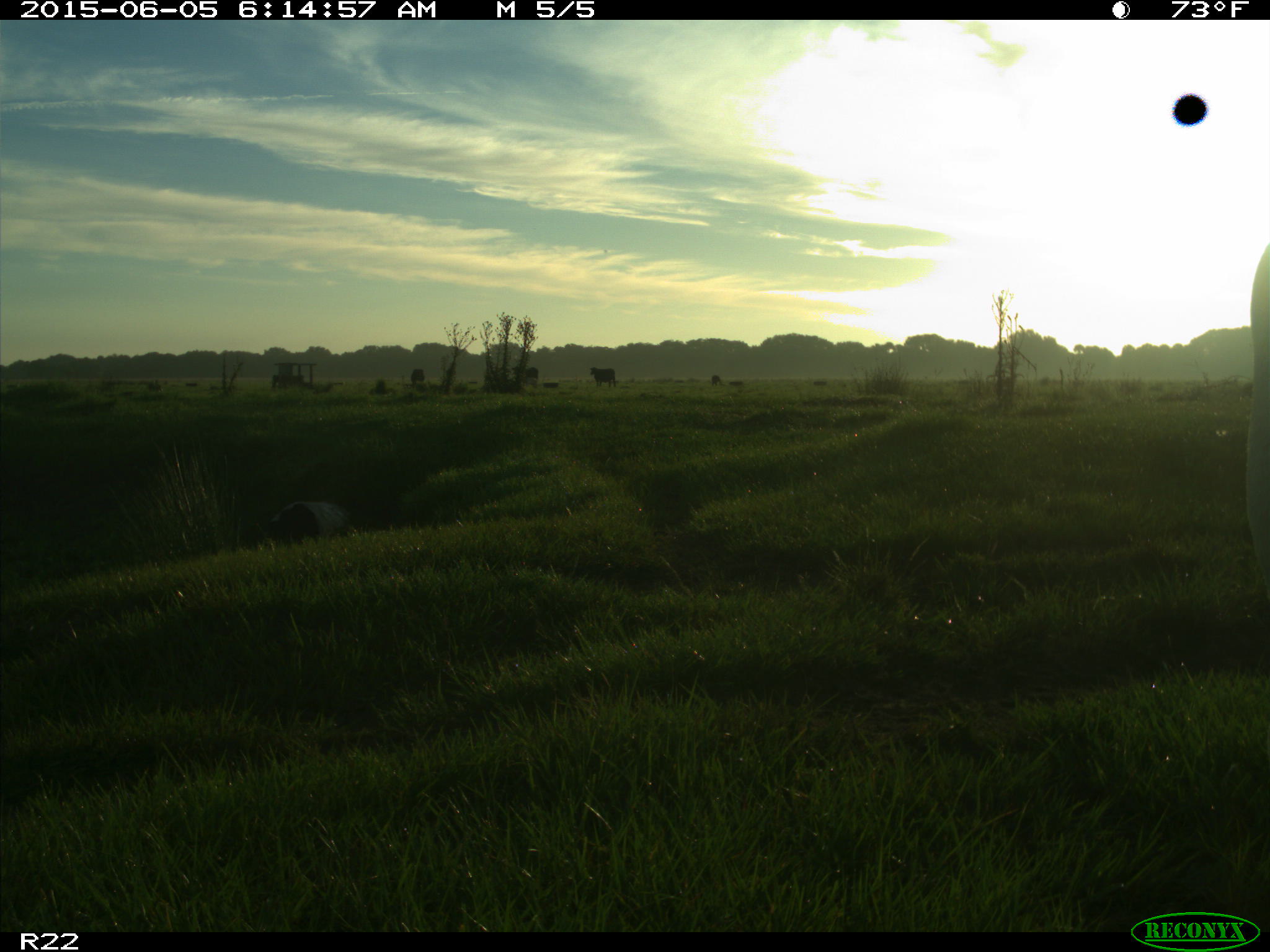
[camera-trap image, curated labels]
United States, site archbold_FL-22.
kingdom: Animalia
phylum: Chordata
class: Mammalia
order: Artiodactyla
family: Bovidae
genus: Bos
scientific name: Bos taurus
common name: domestic cow